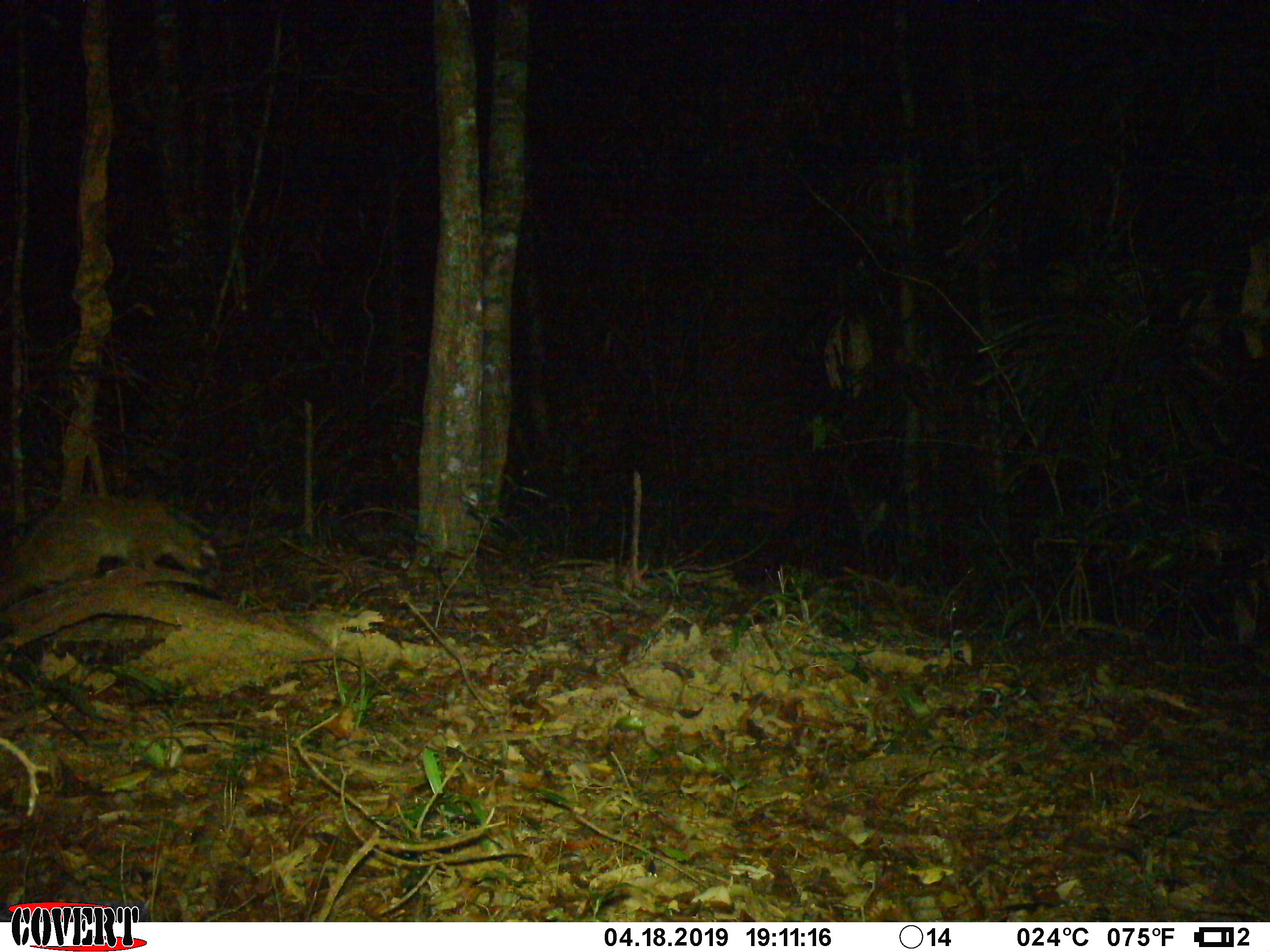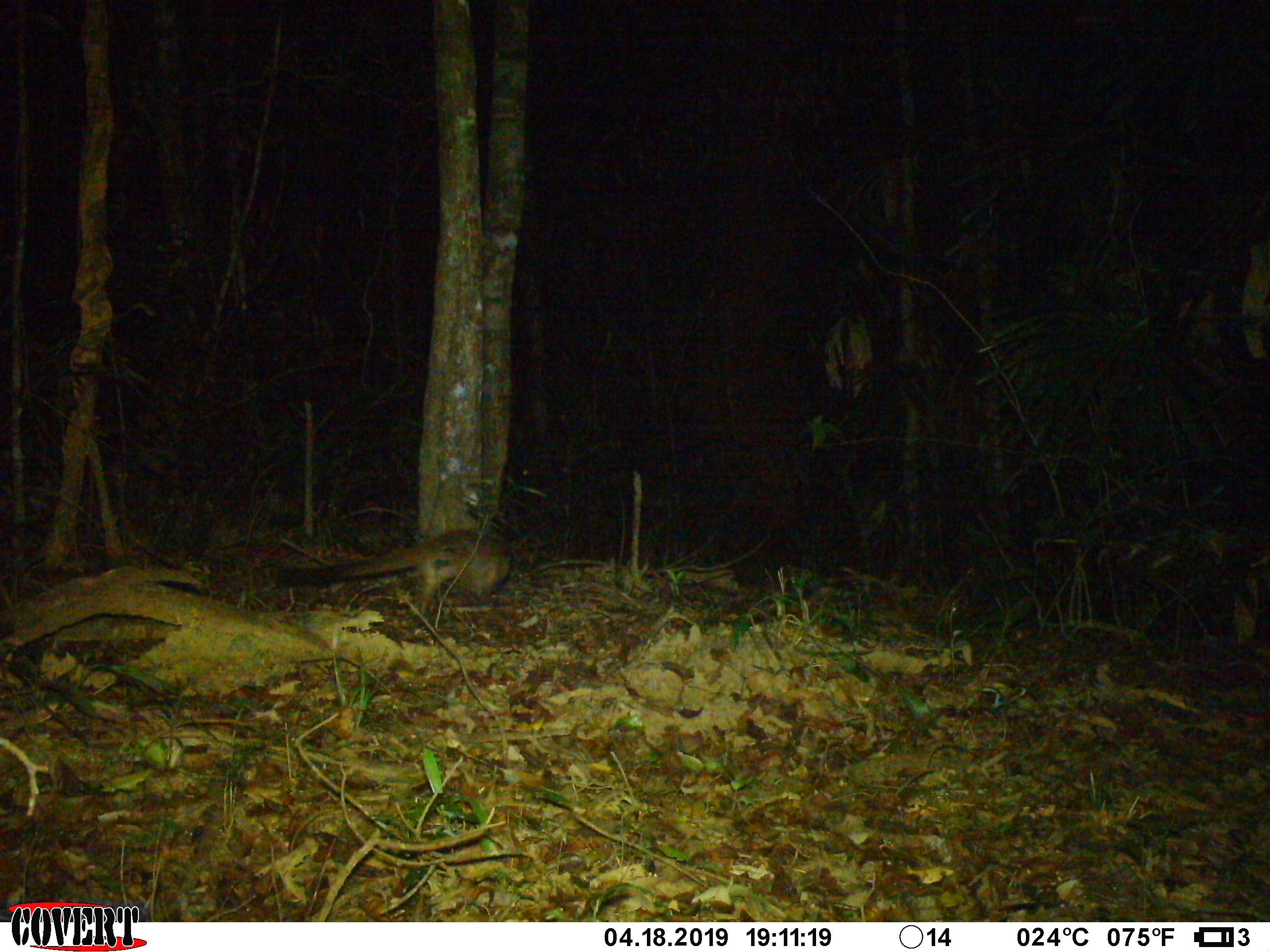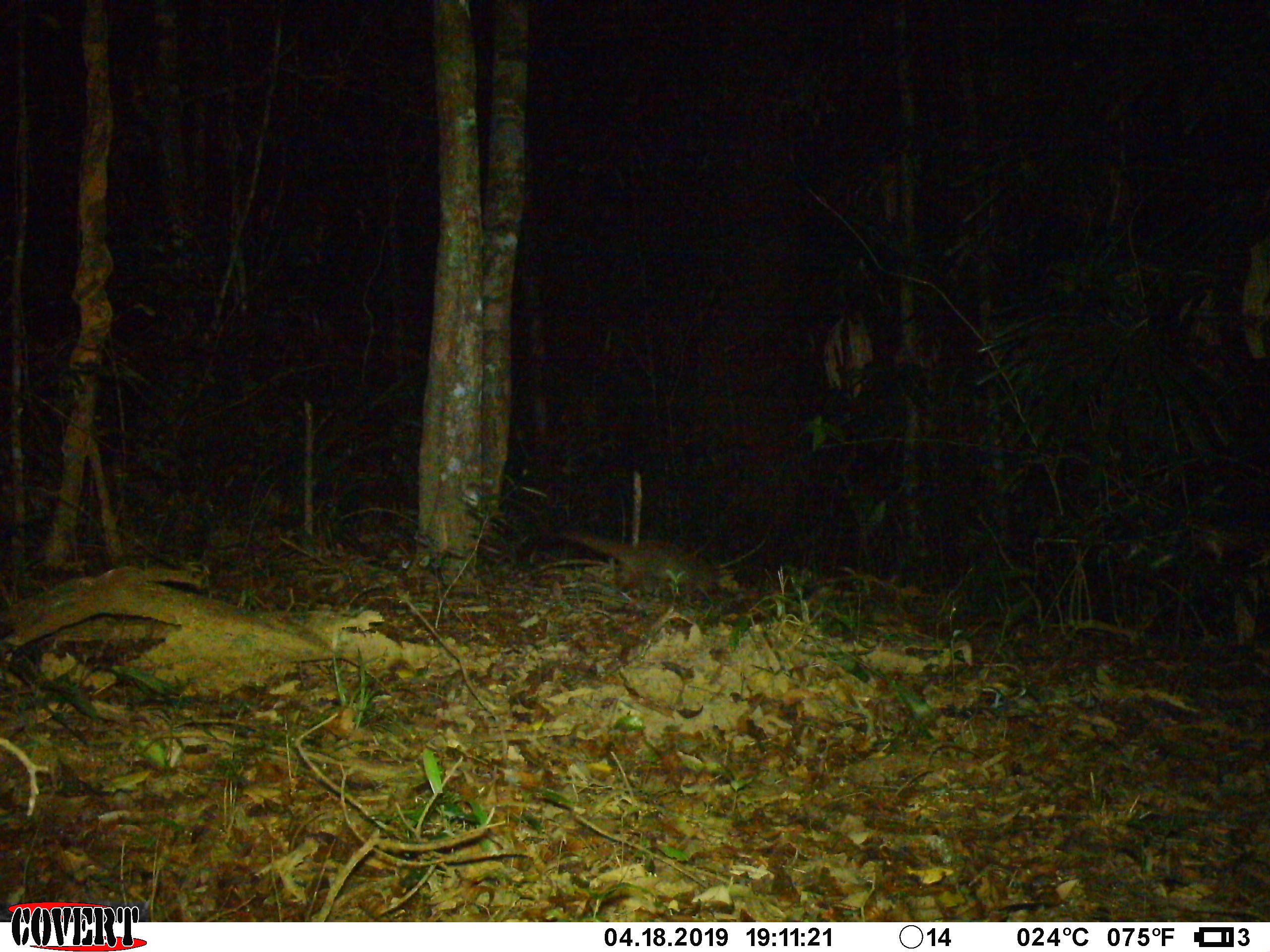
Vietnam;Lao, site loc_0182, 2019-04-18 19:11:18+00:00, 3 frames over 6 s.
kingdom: Animalia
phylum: Chordata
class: Mammalia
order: Carnivora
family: Viverridae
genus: Paguma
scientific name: Paguma larvata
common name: masked palm civet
Masked palm civet (Paguma larvata). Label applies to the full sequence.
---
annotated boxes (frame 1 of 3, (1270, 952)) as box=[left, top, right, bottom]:
masked palm civet: box=[0, 496, 226, 606]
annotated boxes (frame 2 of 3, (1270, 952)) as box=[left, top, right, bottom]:
masked palm civet: box=[274, 528, 514, 608]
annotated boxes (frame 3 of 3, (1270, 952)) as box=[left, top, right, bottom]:
masked palm civet: box=[539, 526, 713, 592]